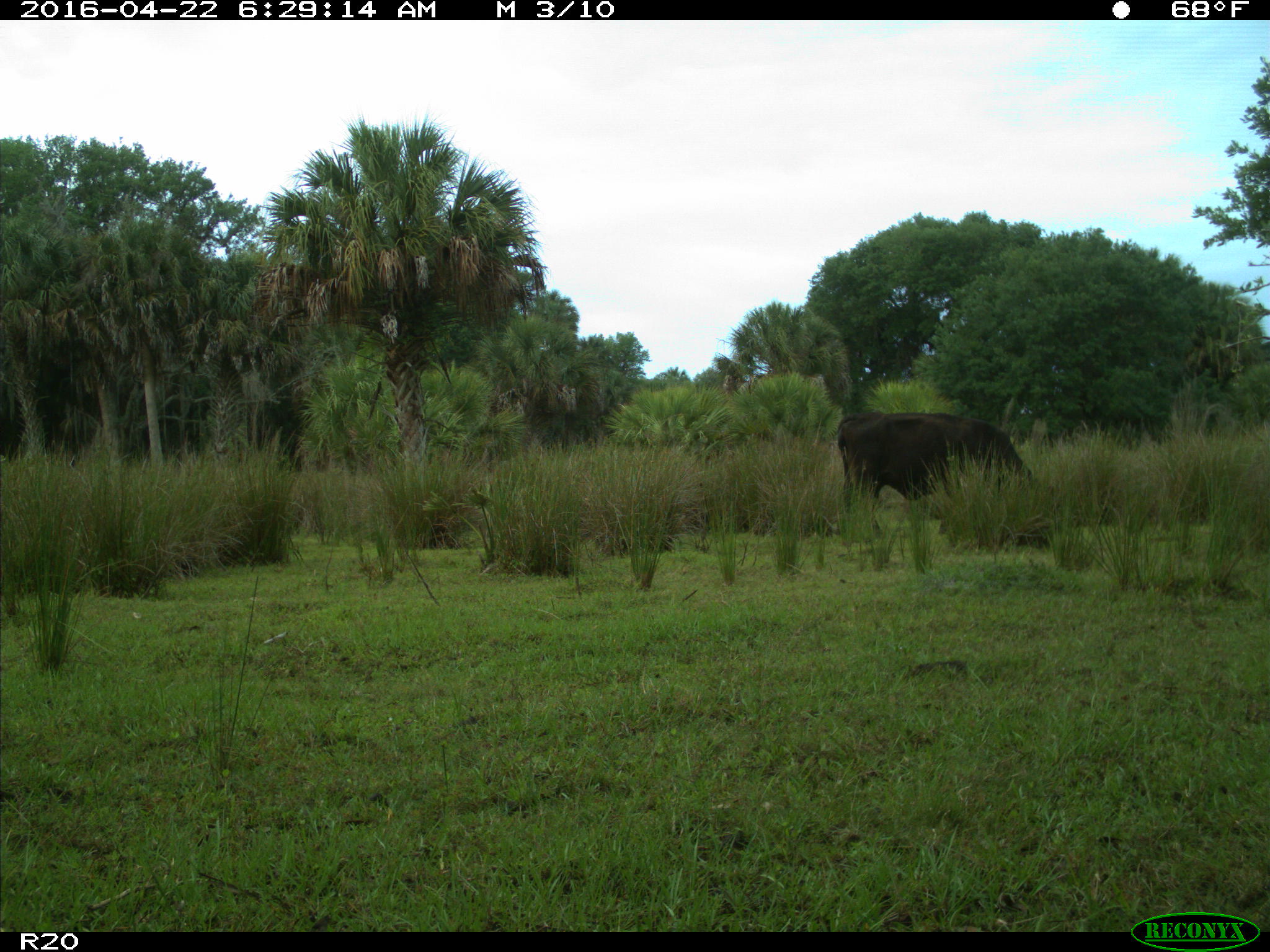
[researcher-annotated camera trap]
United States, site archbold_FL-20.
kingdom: Animalia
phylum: Chordata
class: Mammalia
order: Artiodactyla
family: Bovidae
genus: Bos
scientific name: Bos taurus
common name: domestic cow